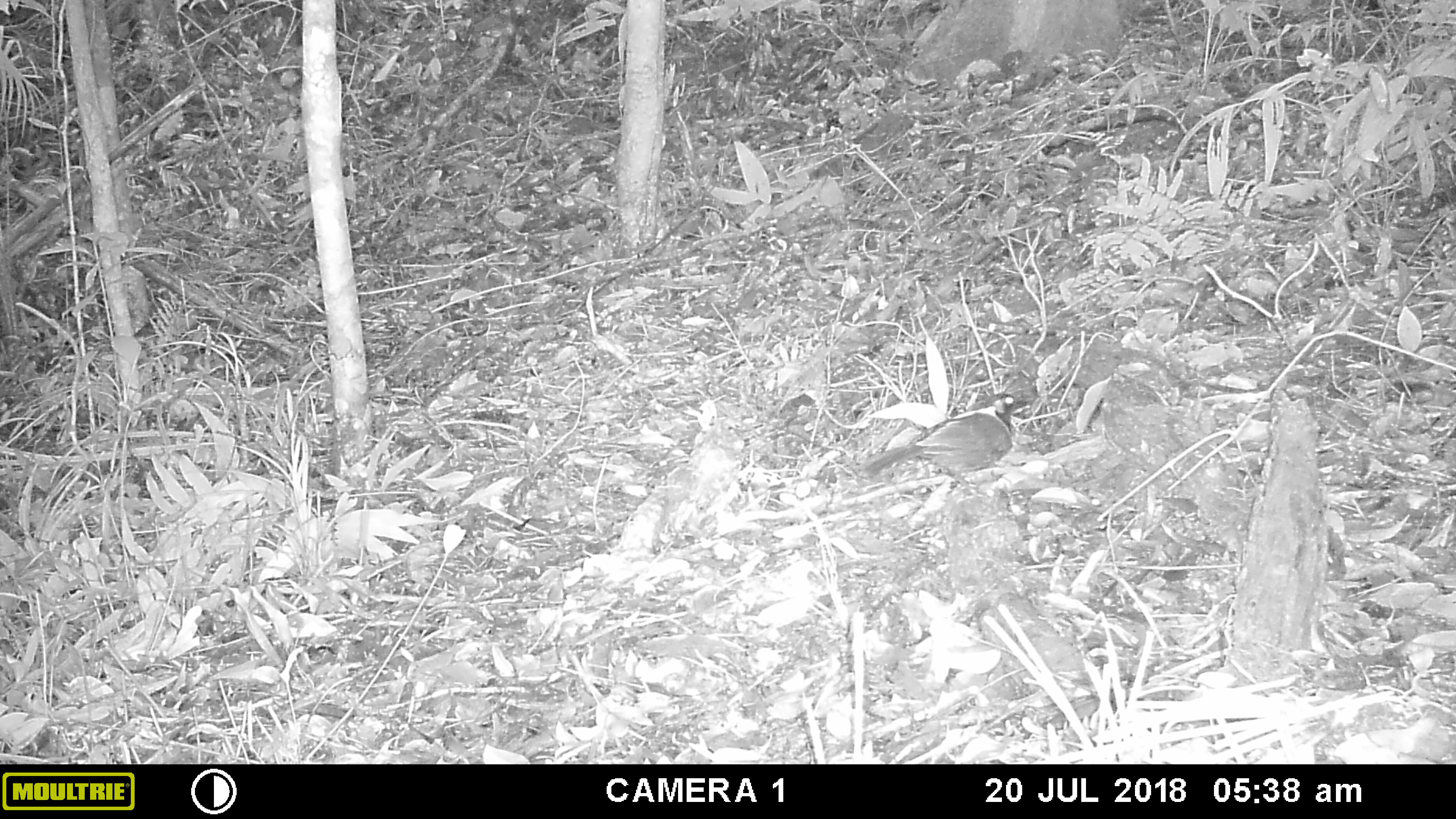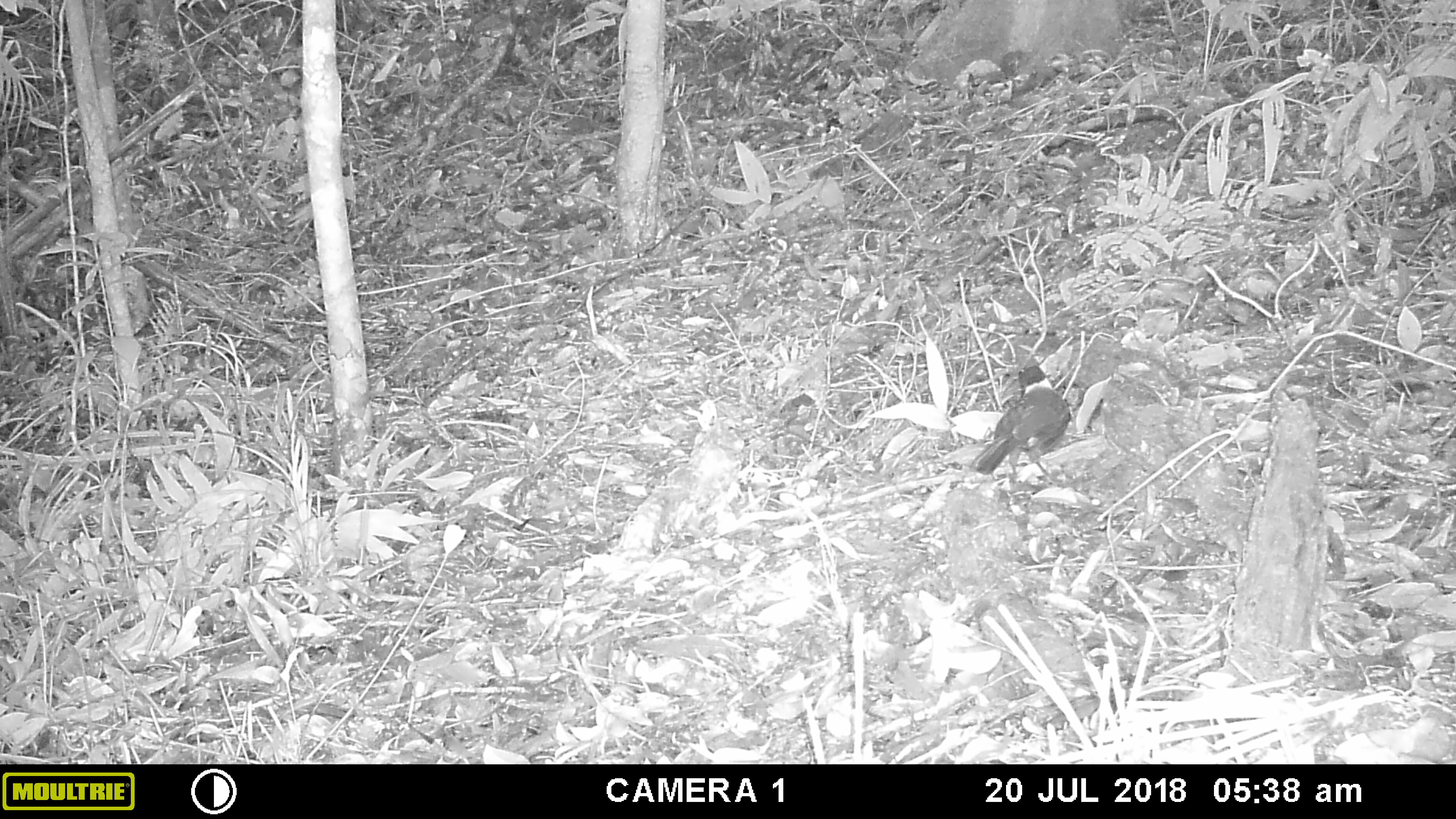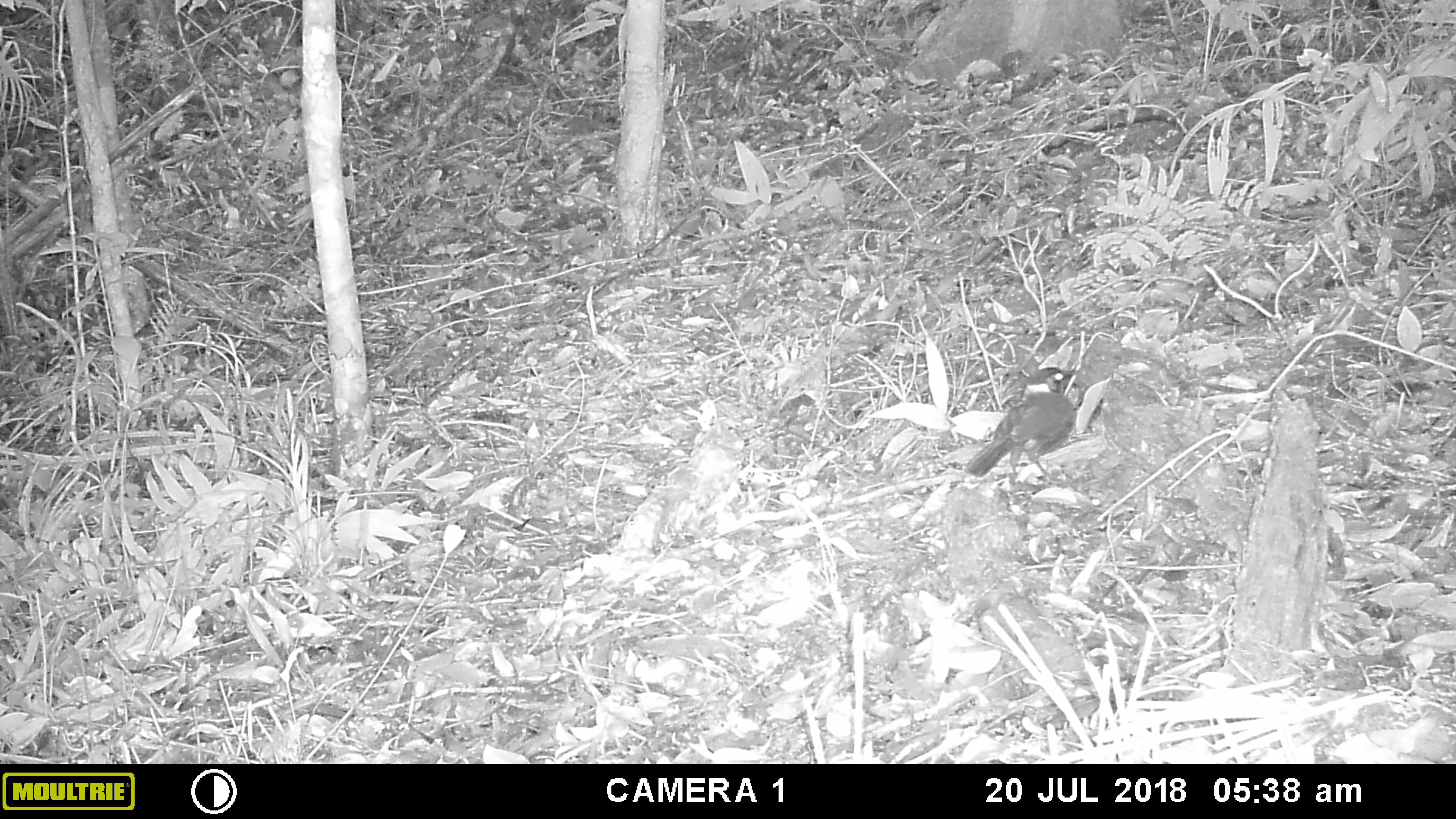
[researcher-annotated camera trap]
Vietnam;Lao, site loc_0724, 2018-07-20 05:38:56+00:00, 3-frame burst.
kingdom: Animalia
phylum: Chordata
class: Aves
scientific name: Aves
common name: bird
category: unidentified bird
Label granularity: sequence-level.